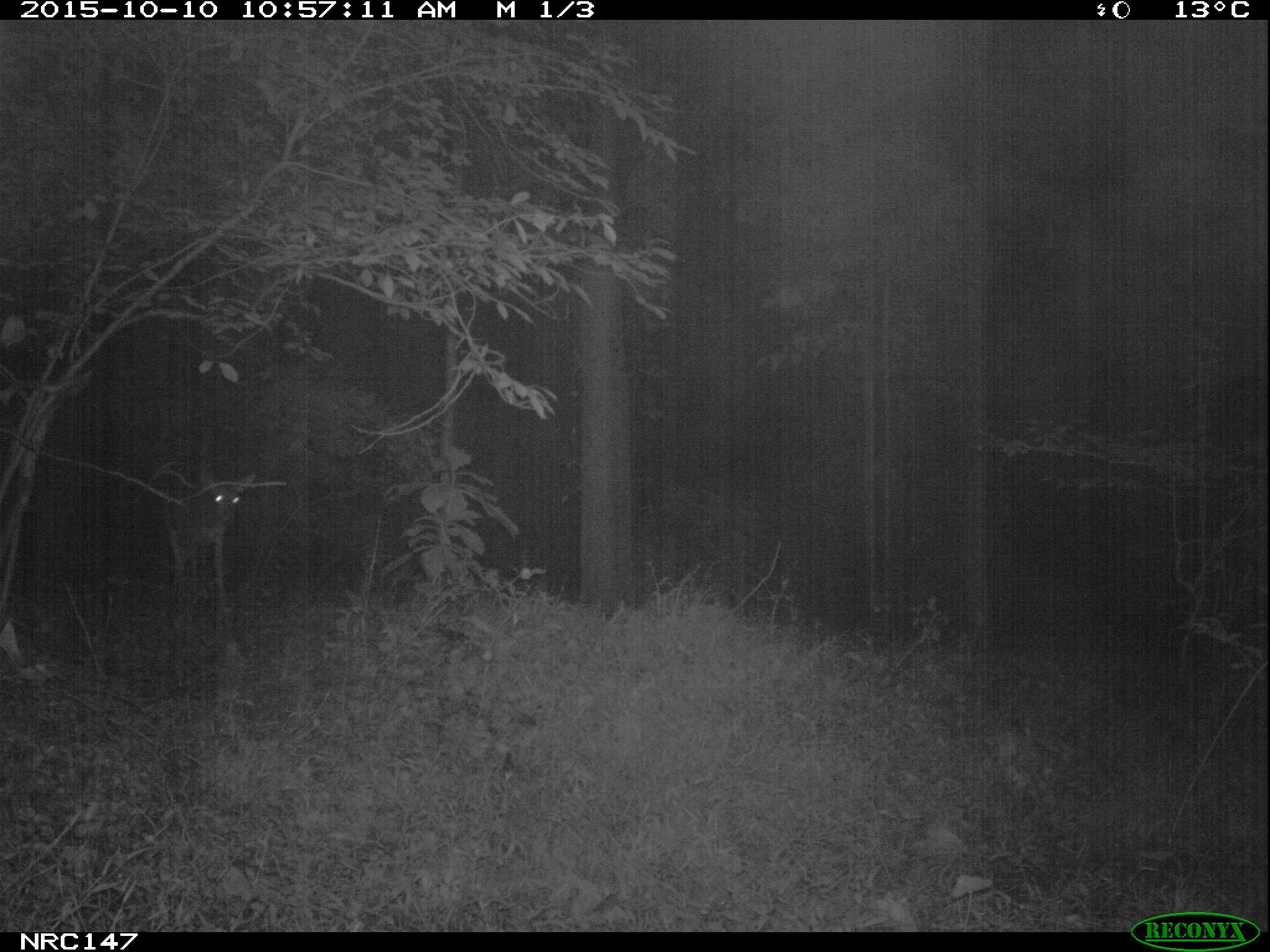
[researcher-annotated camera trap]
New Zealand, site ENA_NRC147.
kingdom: Animalia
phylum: Chordata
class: Mammalia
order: Artiodactyla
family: Cervidae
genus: Odocoileus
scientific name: Odocoileus virginianus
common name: white-tailed deer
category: white tailed deer